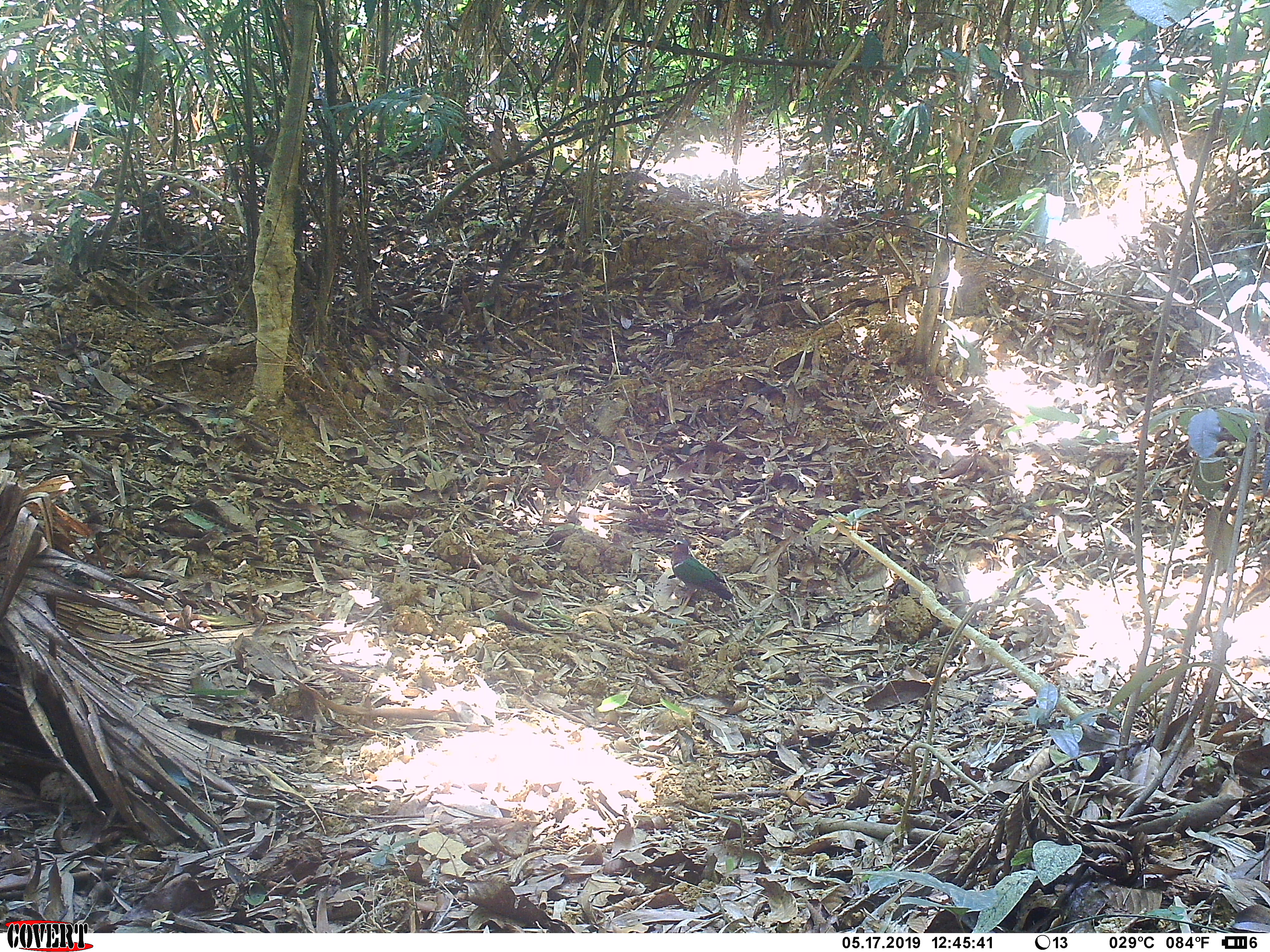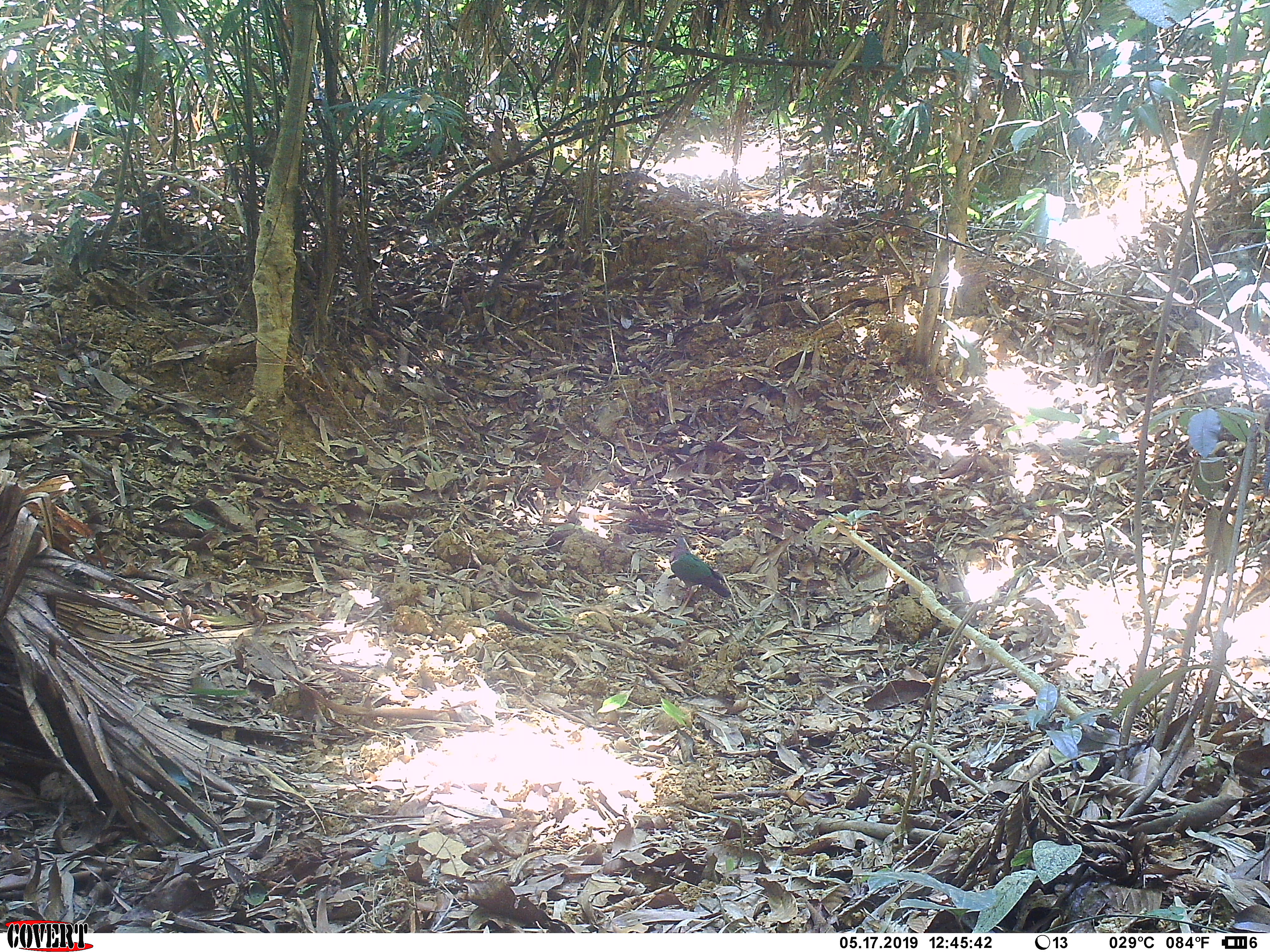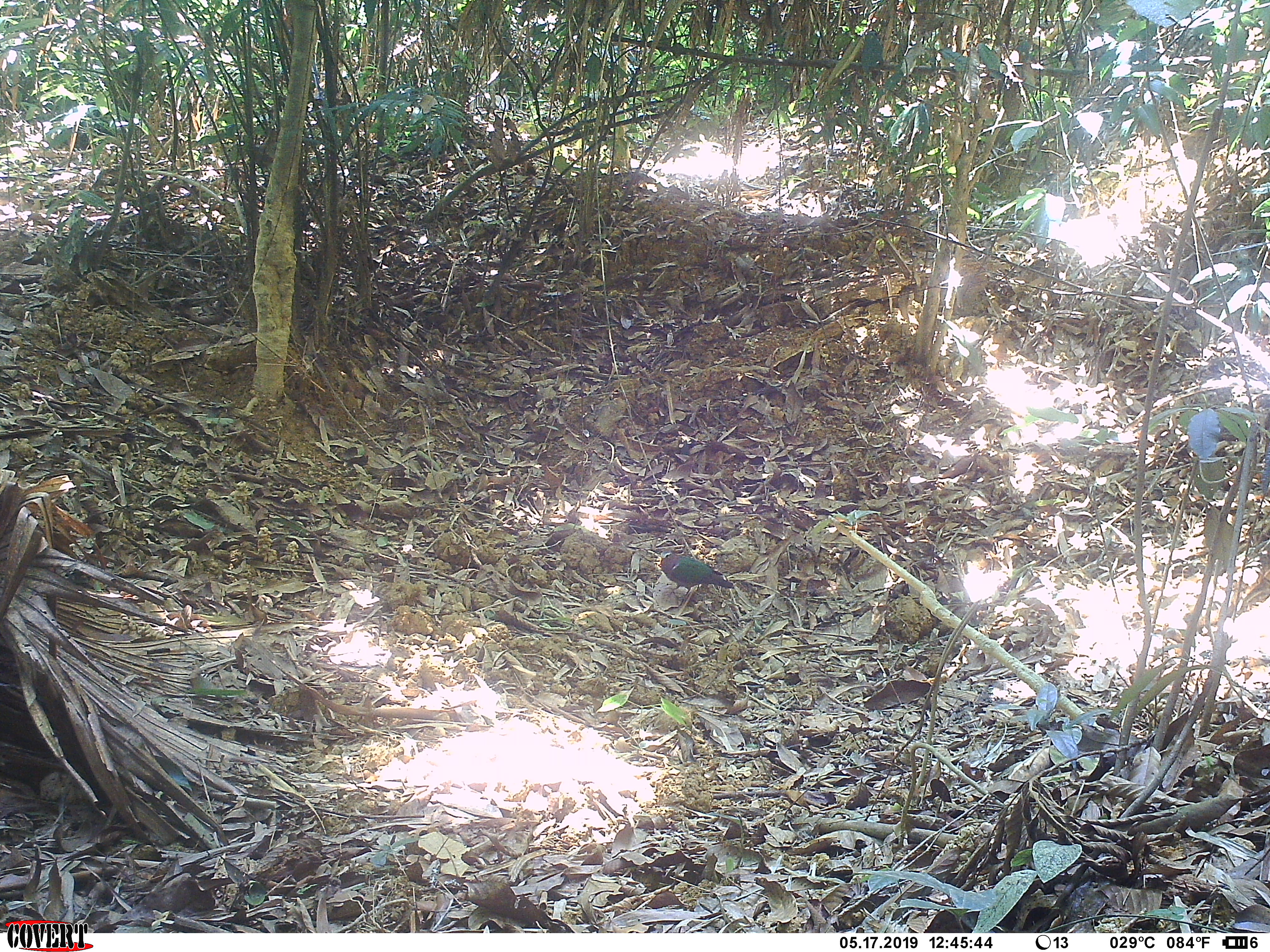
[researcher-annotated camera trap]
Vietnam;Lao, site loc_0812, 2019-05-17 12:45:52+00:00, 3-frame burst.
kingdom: Animalia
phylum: Chordata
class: Aves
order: Columbiformes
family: Columbidae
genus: Chalcophaps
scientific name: Chalcophaps indica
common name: emerald dove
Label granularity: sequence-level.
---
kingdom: Animalia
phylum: Chordata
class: Aves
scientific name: Aves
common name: bird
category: unidentified bird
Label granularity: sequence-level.